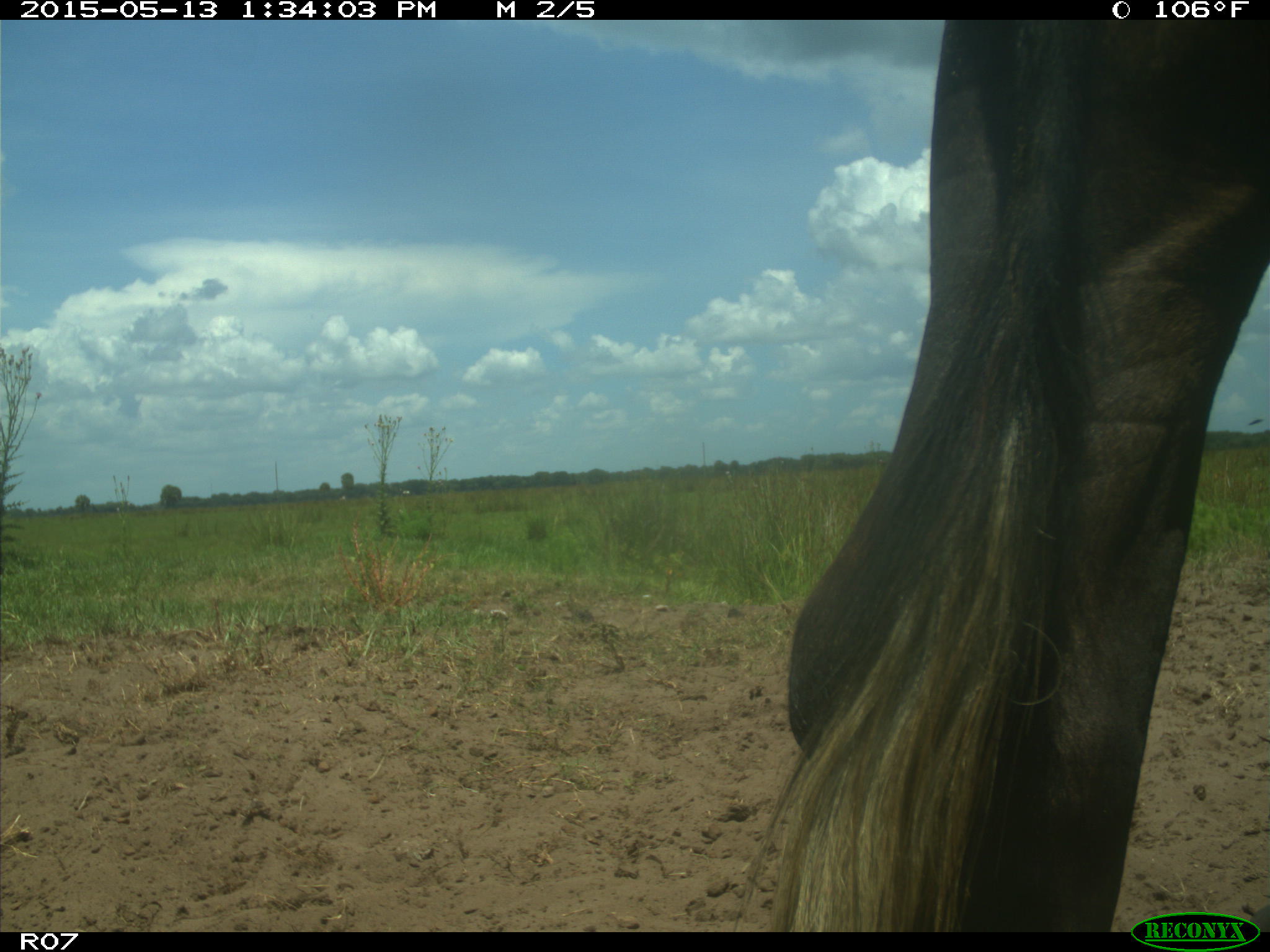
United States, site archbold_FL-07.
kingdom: Animalia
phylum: Chordata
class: Mammalia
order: Artiodactyla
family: Bovidae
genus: Bos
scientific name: Bos taurus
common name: domestic cow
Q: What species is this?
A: Bos taurus (domestic cow).